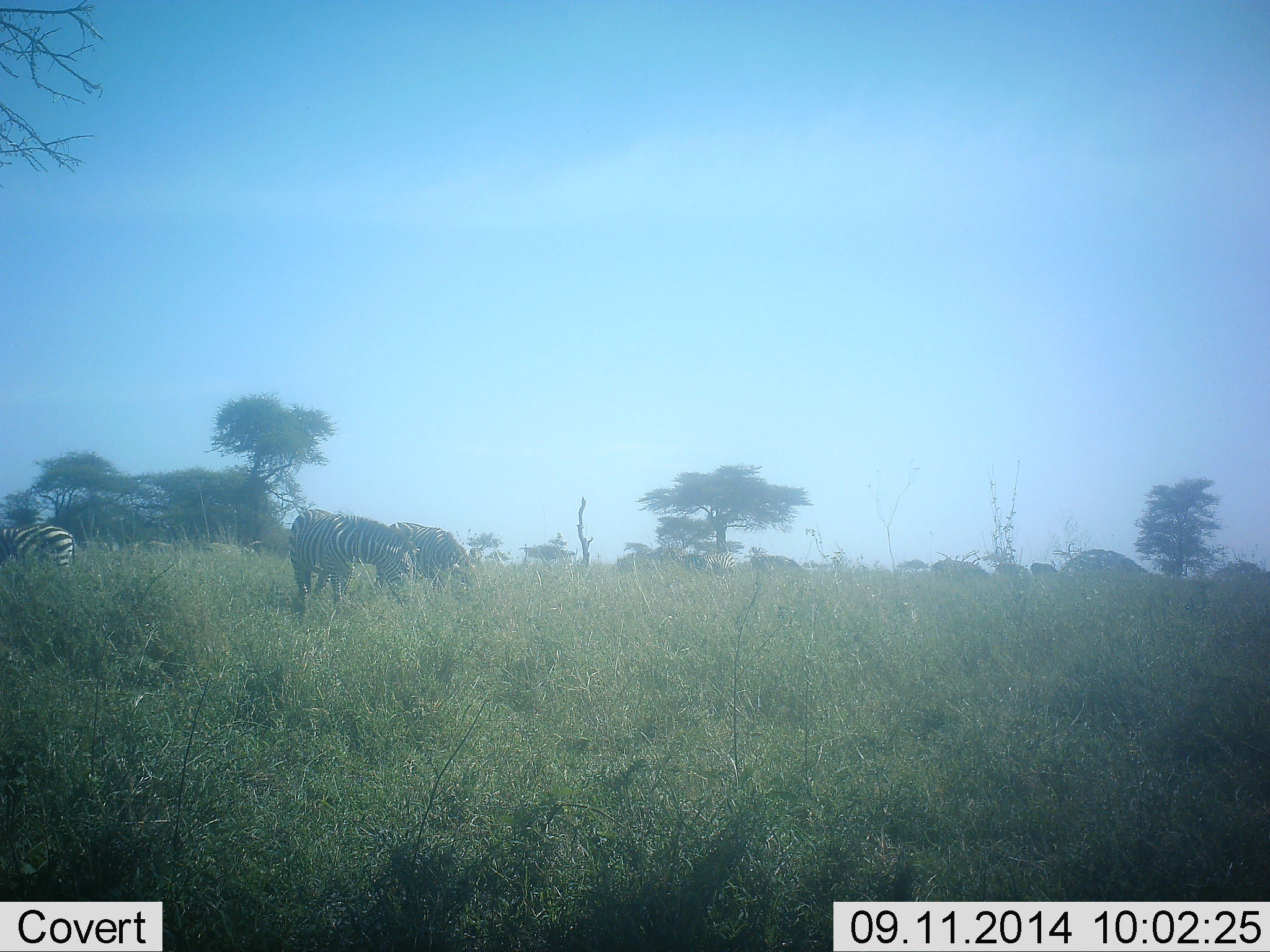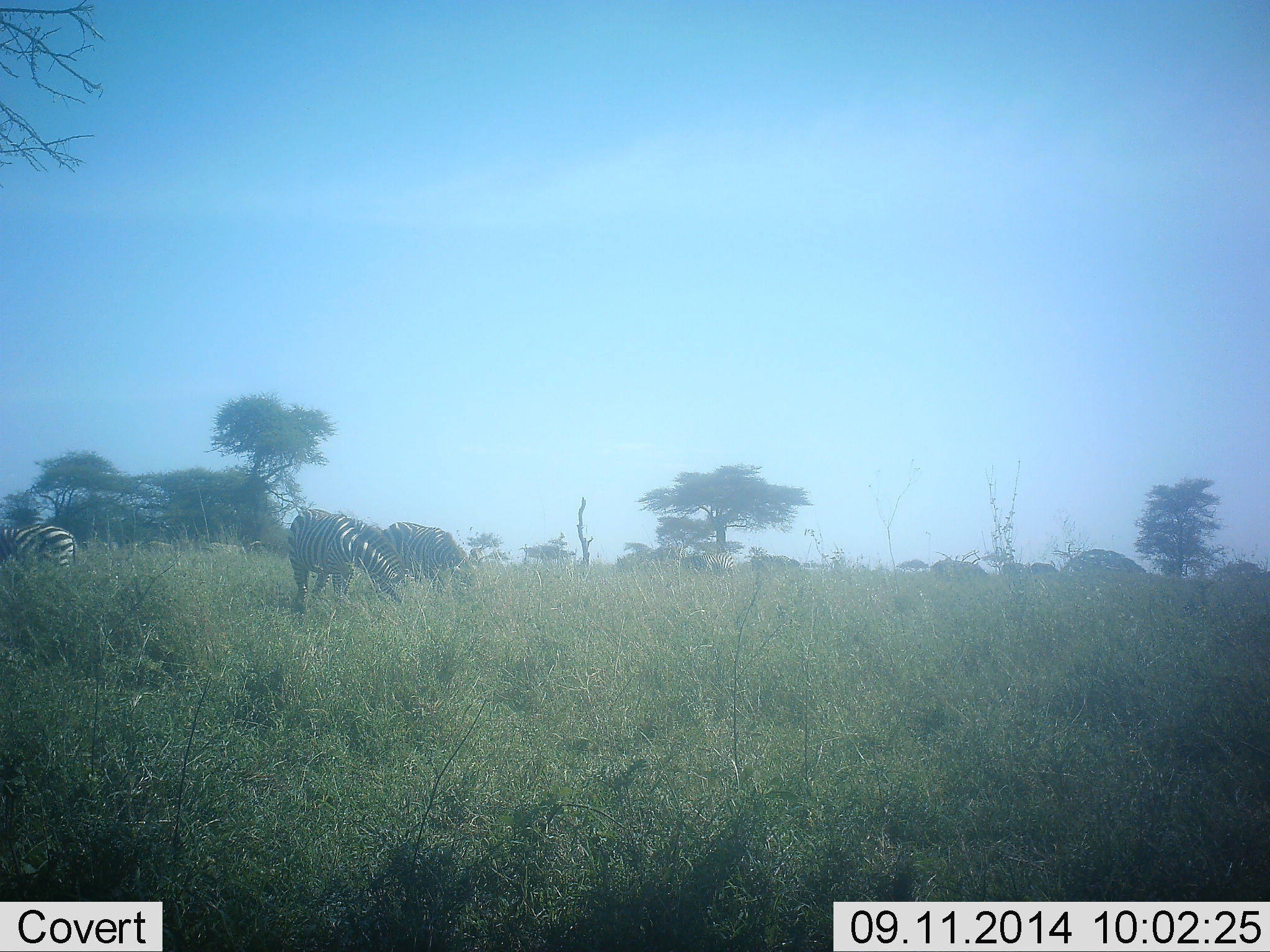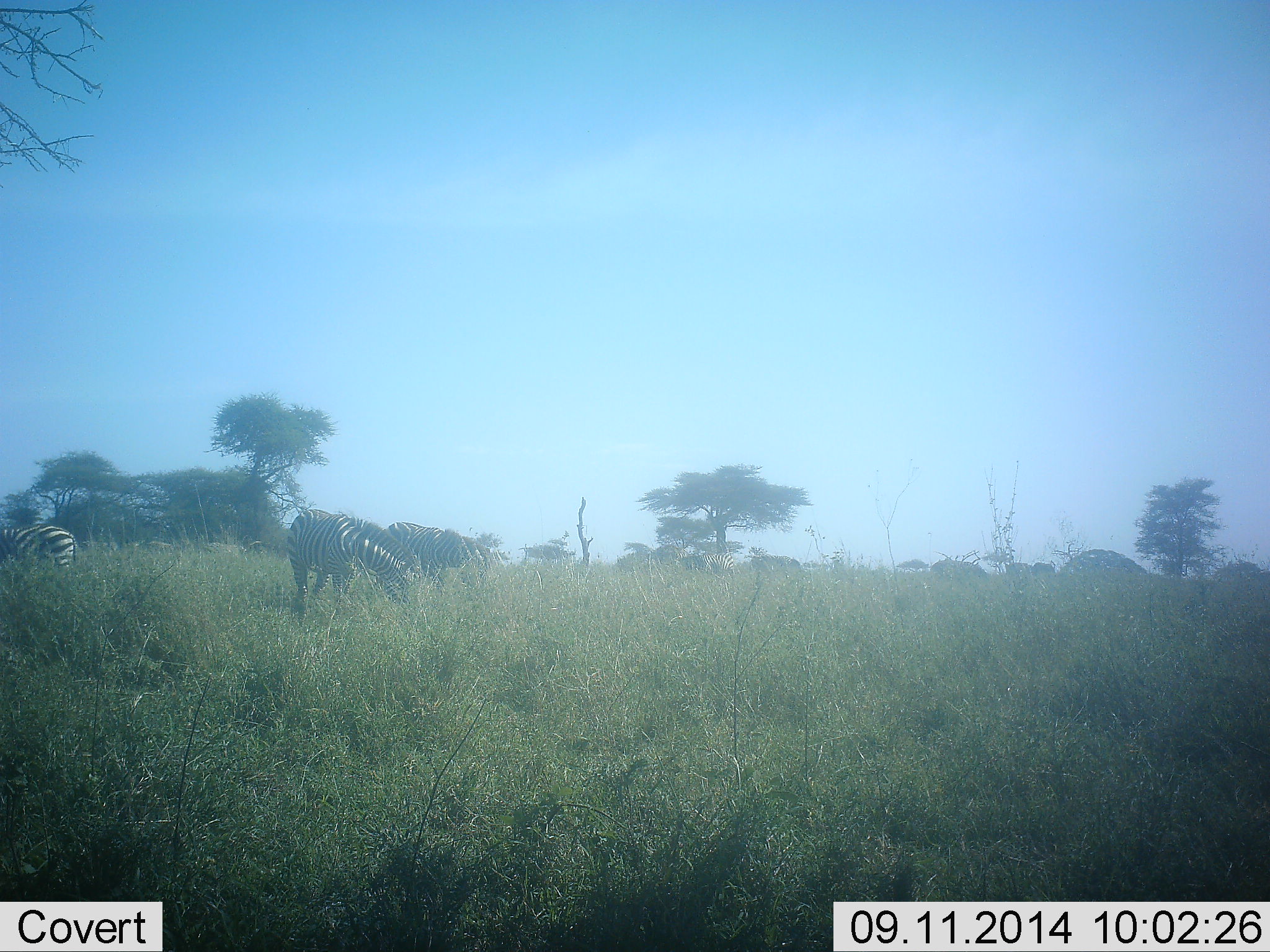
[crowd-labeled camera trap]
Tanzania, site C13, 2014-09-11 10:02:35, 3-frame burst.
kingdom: Animalia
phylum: Chordata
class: Mammalia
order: Perissodactyla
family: Equidae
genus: Equus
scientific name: Equus quagga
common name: plains zebra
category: zebra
Zebra (plains zebra) (Equus quagga), count 3. Behavior (volunteer vote fractions): standing 20%, resting 0%, moving 20%, interacting 0%. Young present (vote fraction): 0%. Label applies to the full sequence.